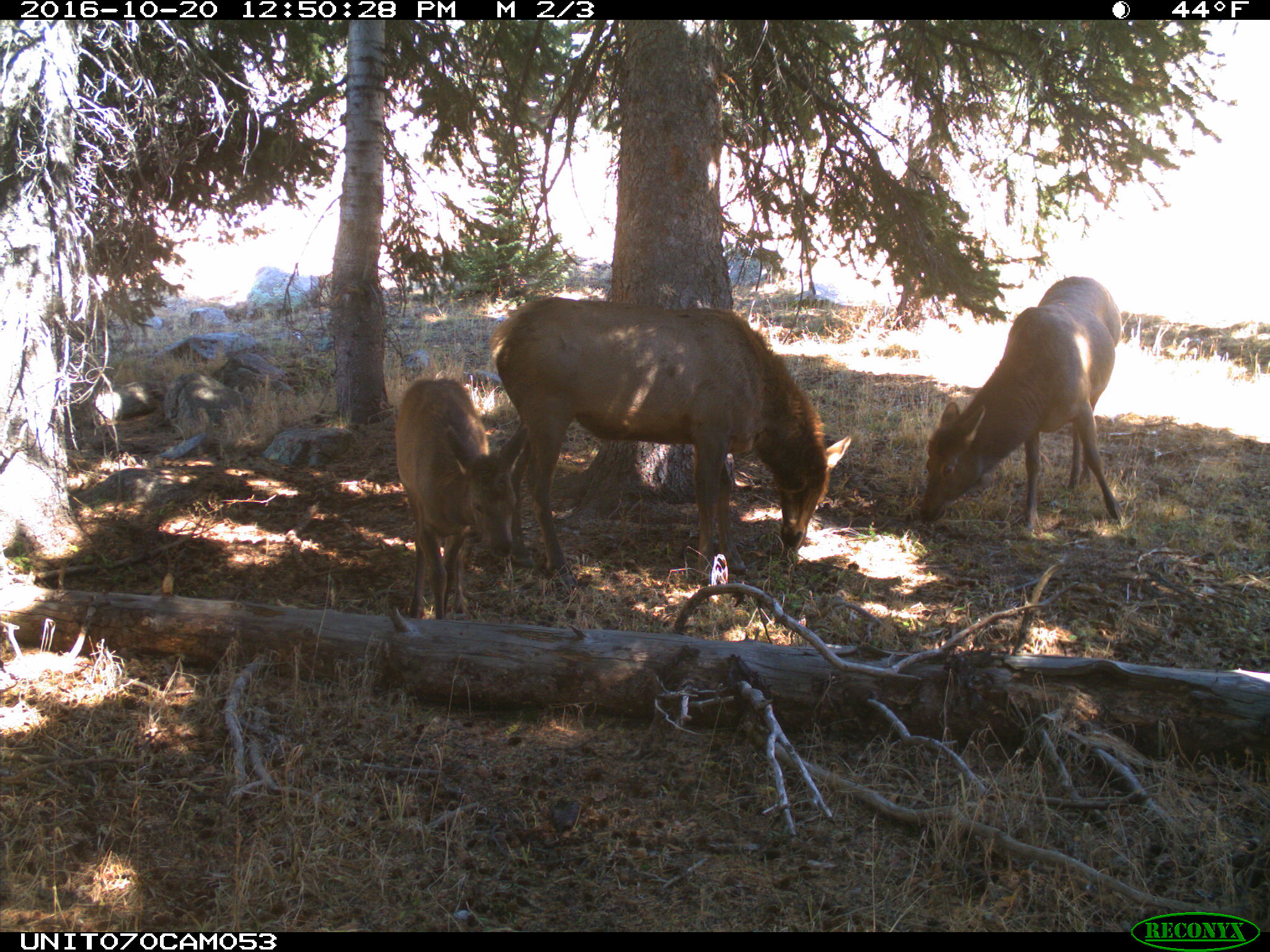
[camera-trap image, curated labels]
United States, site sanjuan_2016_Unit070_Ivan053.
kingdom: Animalia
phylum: Chordata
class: Mammalia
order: Artiodactyla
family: Cervidae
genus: Cervus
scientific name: Cervus elaphus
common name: red deer